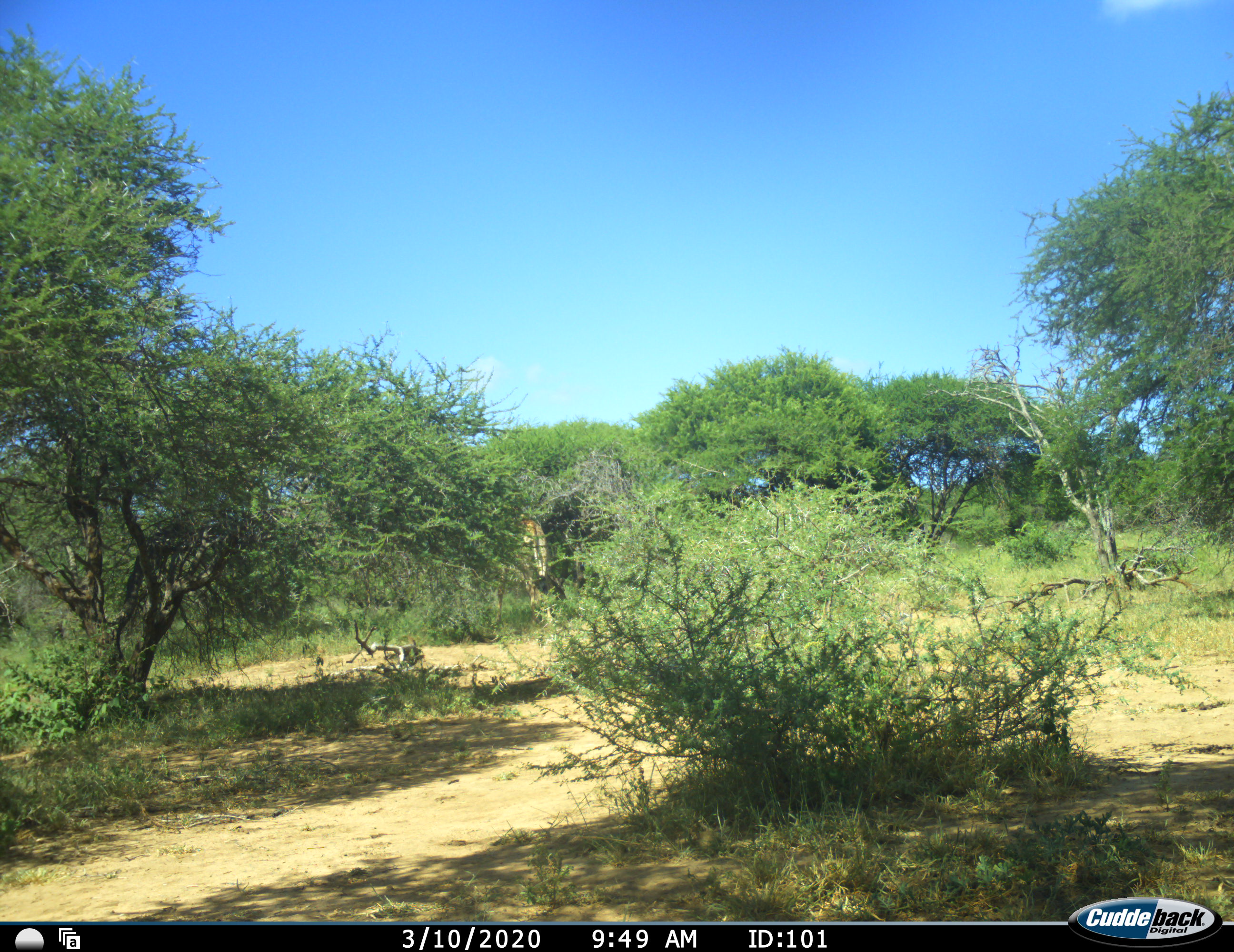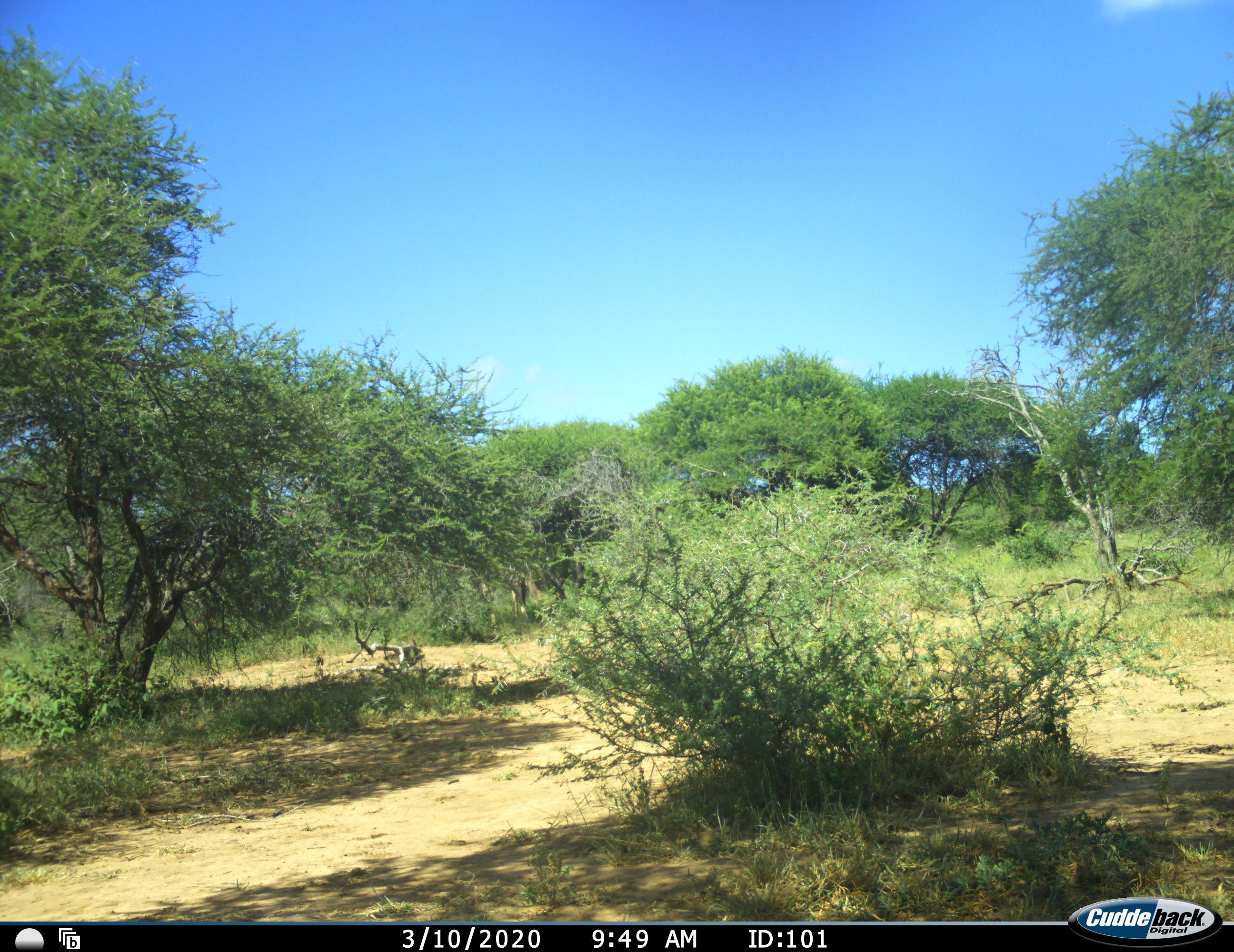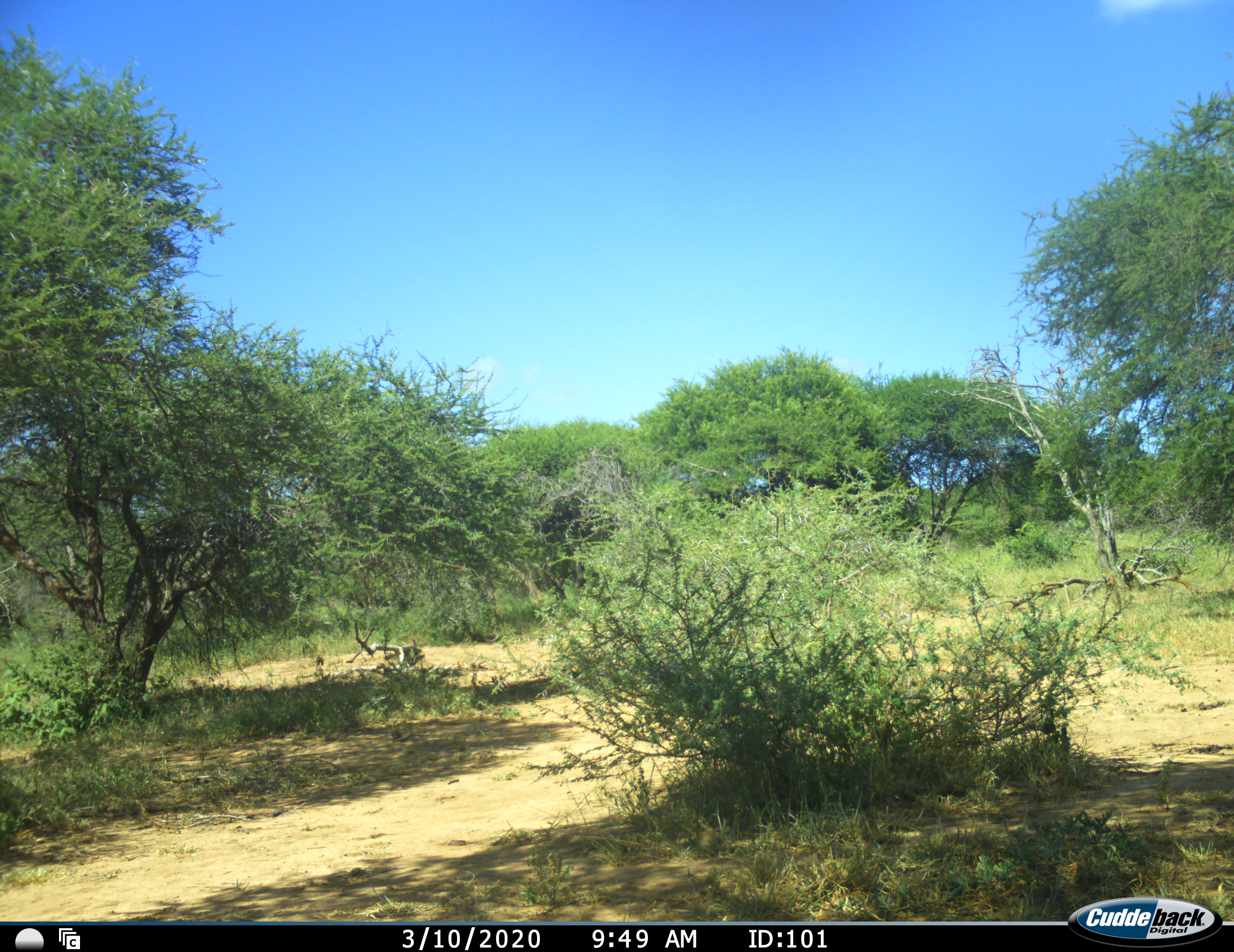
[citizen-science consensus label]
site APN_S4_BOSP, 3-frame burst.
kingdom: Animalia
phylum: Chordata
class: Mammalia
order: Artiodactyla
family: Giraffidae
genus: Giraffa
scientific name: Giraffa camelopardalis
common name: giraffe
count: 1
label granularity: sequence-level